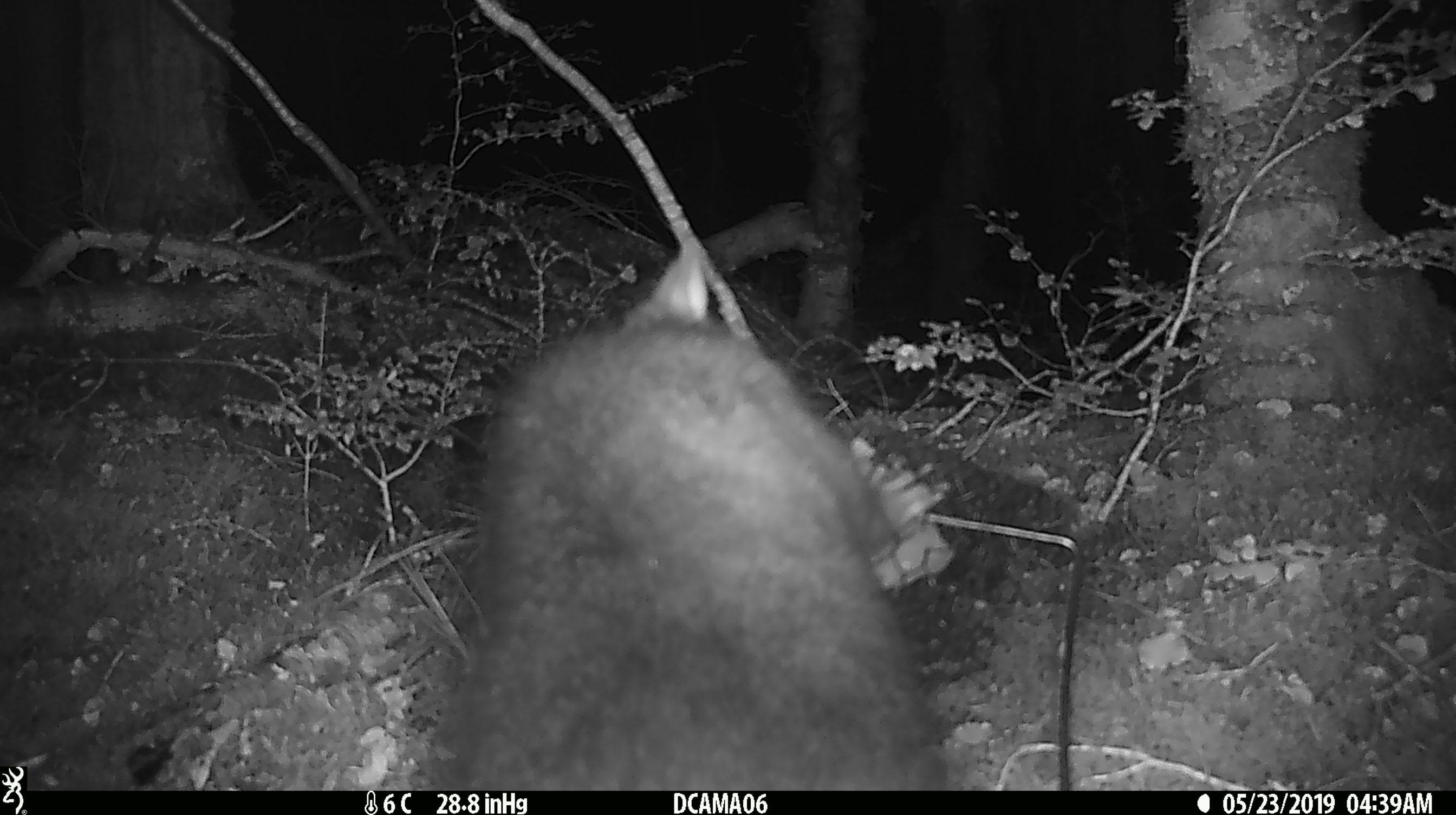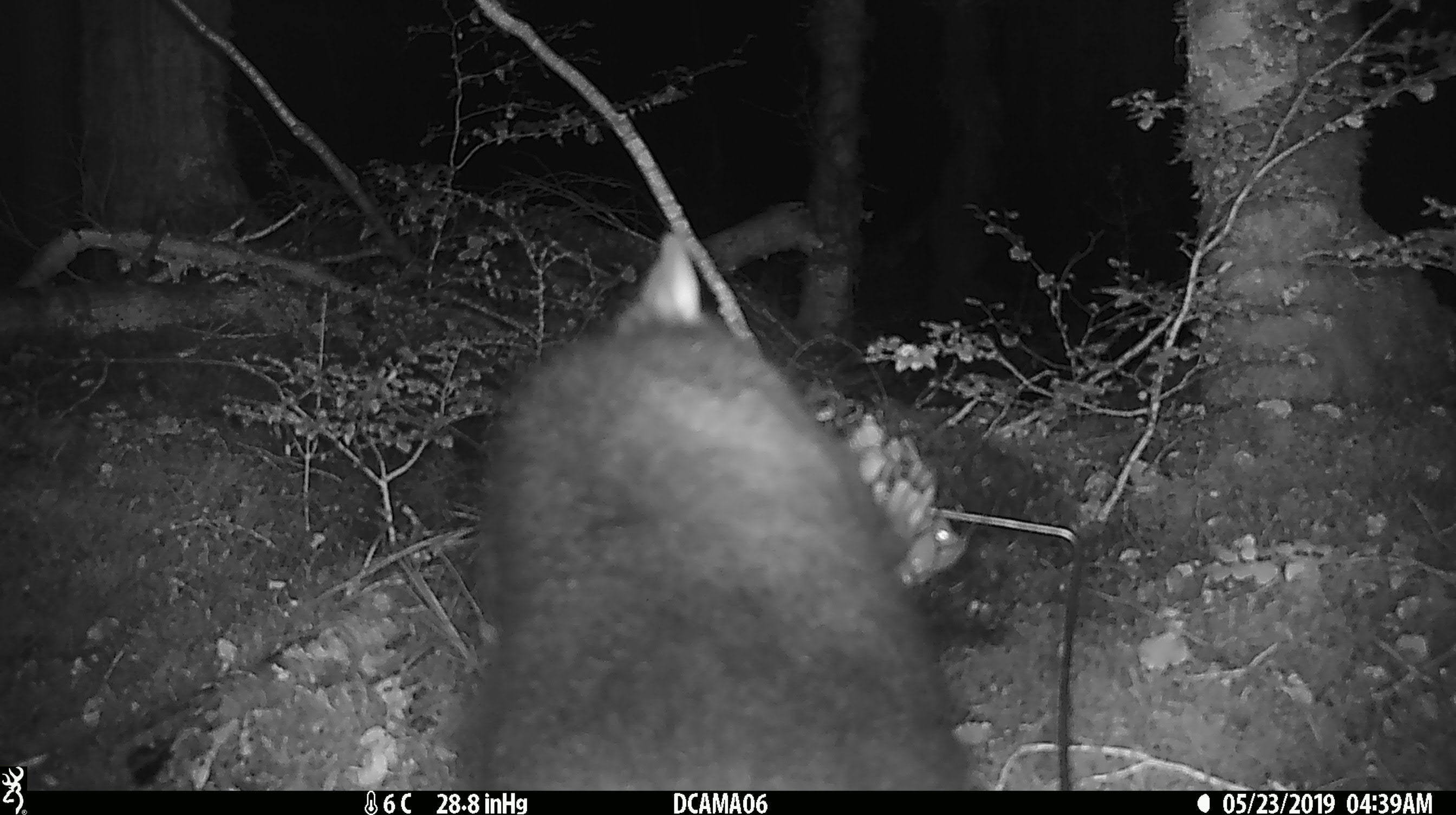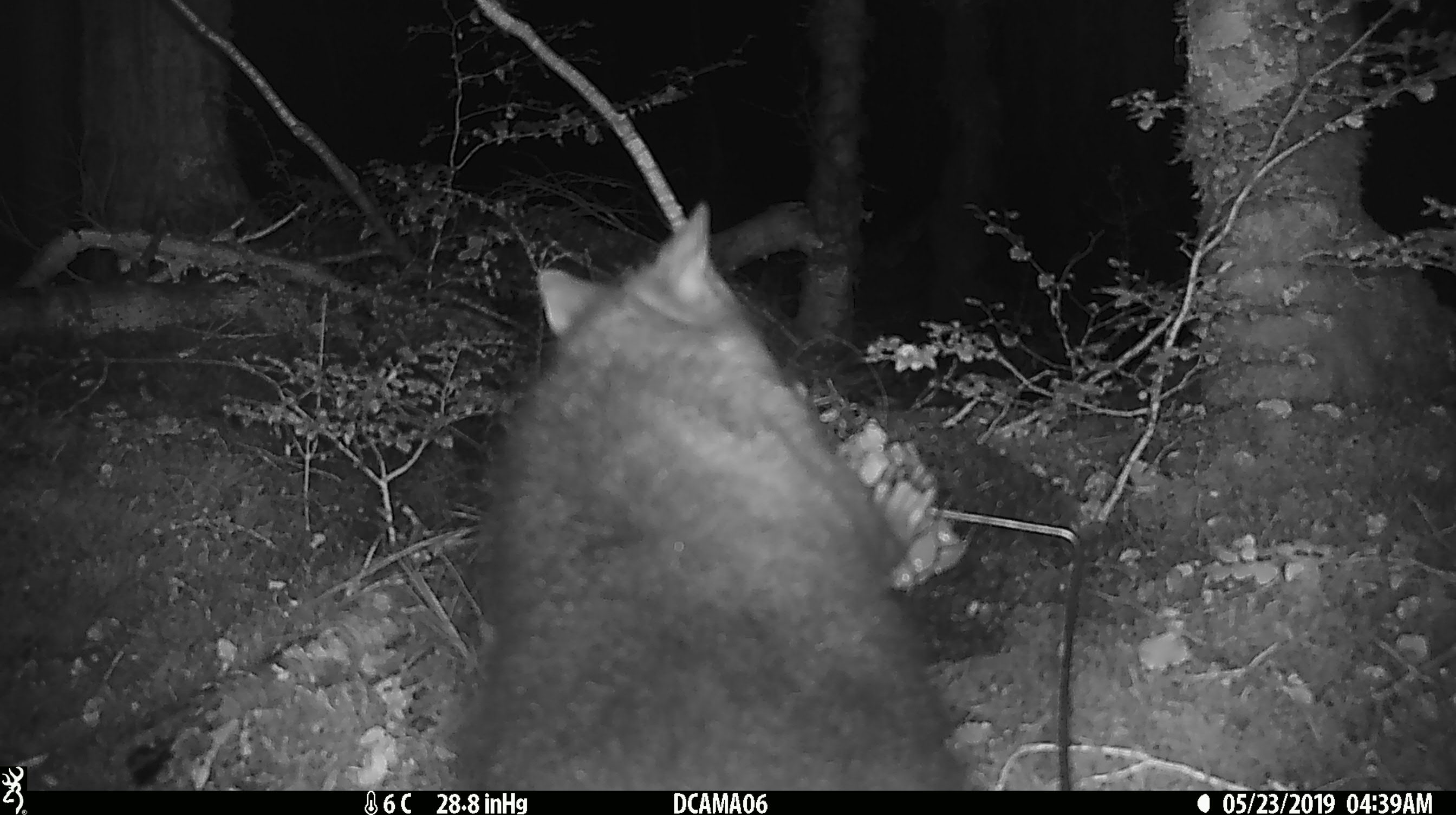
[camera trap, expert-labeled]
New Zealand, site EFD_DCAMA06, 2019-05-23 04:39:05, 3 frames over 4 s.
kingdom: Animalia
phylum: Chordata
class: Mammalia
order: Diprotodontia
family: Phalangeridae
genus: Trichosurus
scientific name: Trichosurus vulpecula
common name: common brushtail possum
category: possum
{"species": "possum (common brushtail possum) (Trichosurus vulpecula)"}